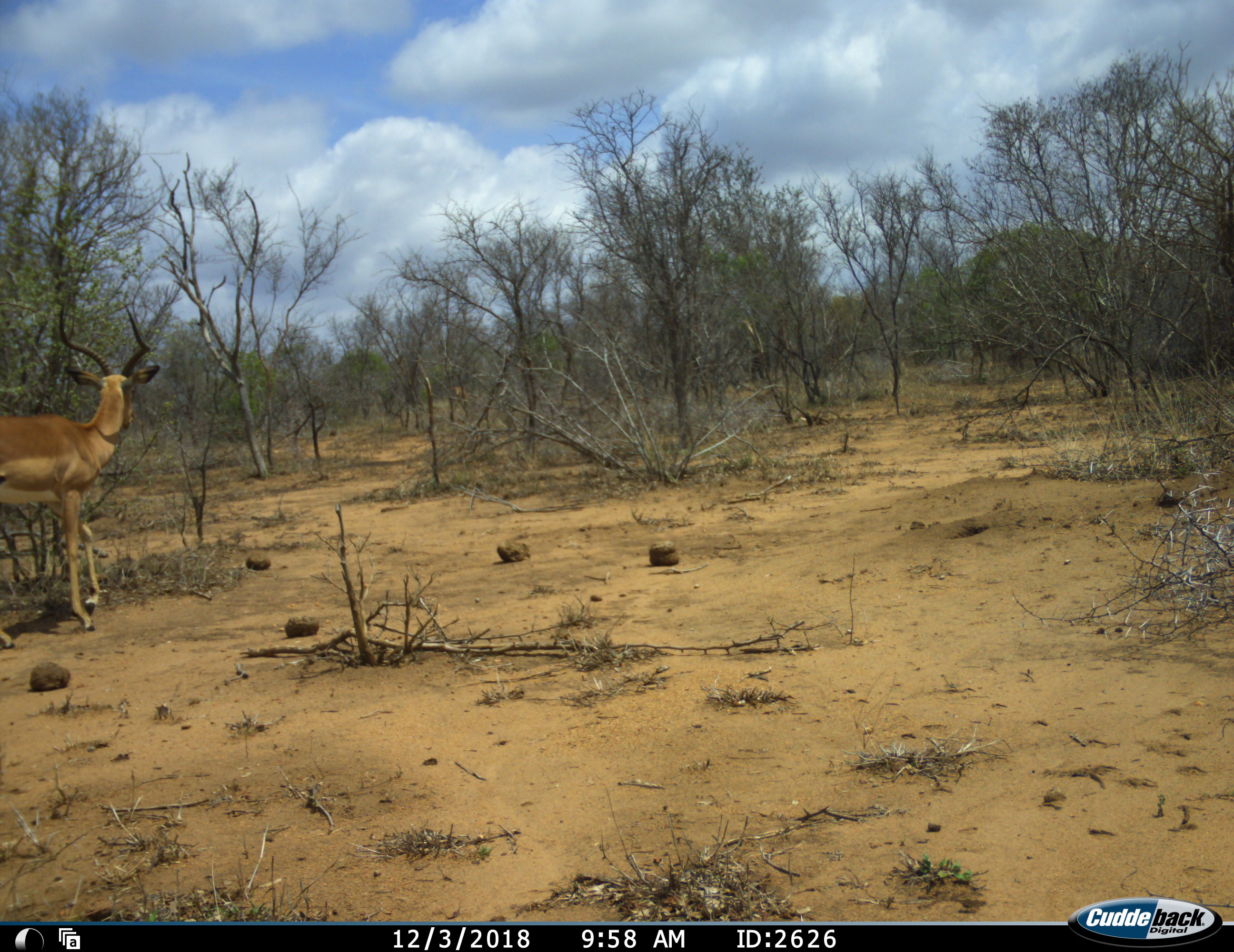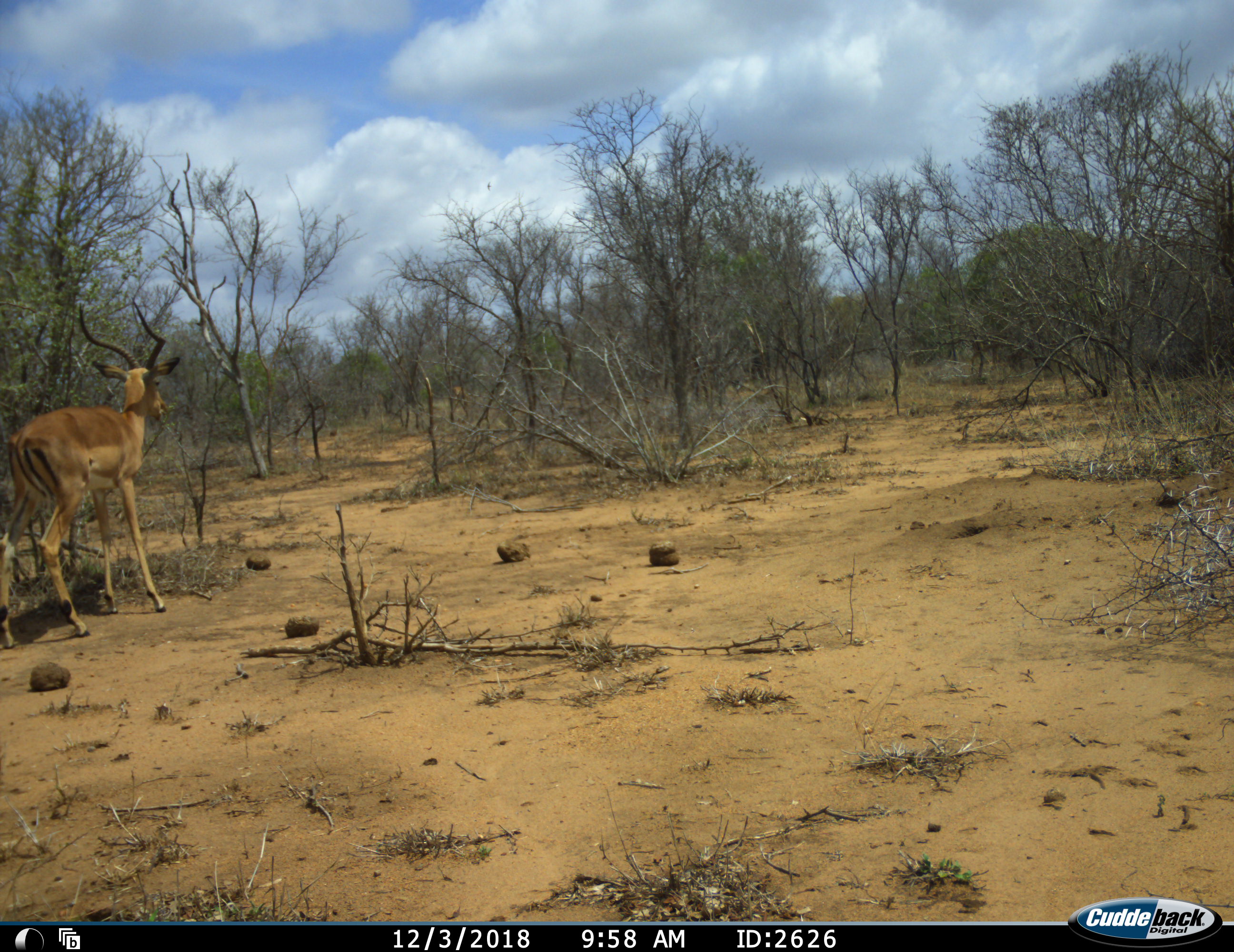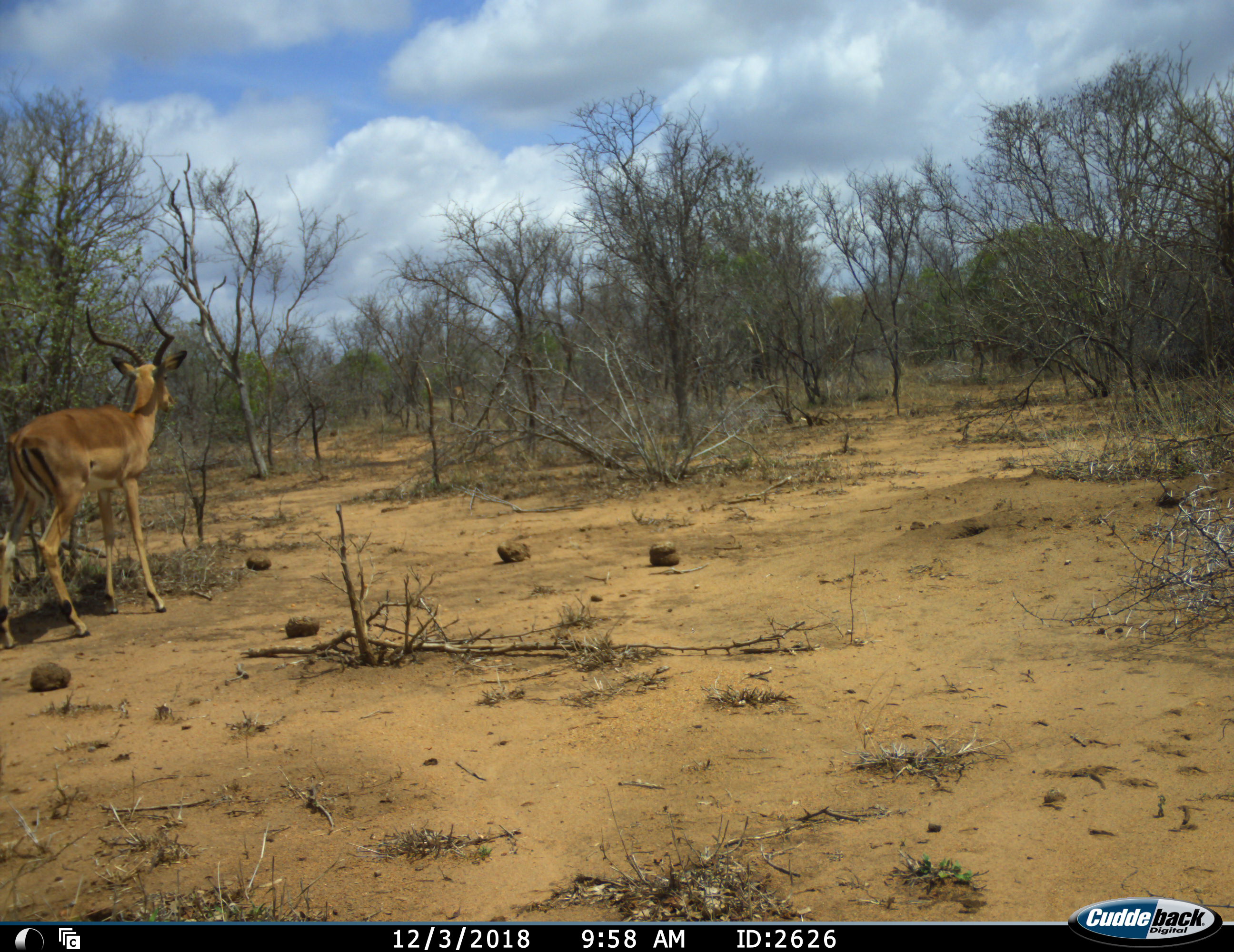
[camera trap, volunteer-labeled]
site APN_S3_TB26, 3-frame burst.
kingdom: Animalia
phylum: Chordata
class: Mammalia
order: Artiodactyla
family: Bovidae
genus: Aepyceros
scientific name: Aepyceros melampus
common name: impala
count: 1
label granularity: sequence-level